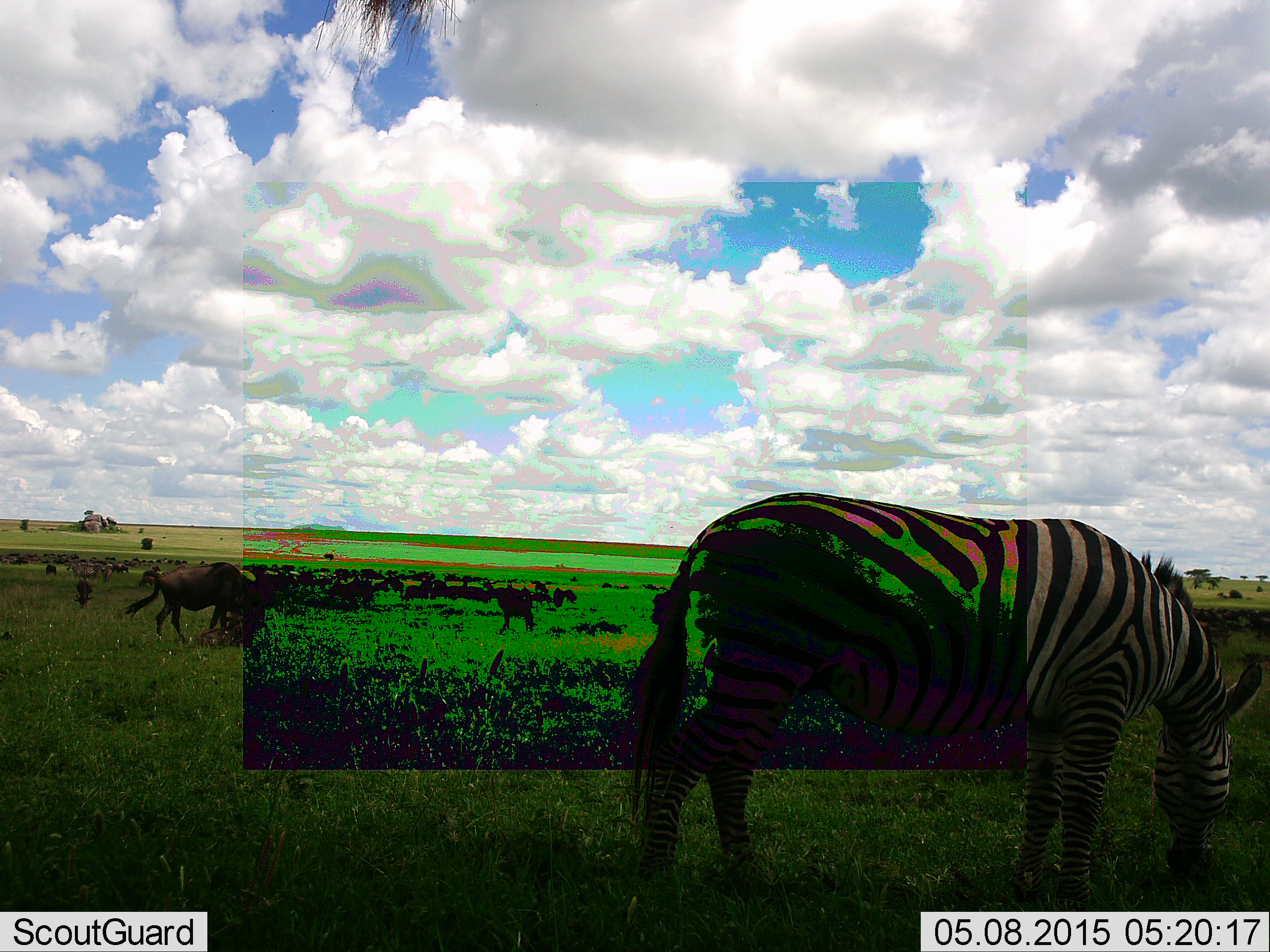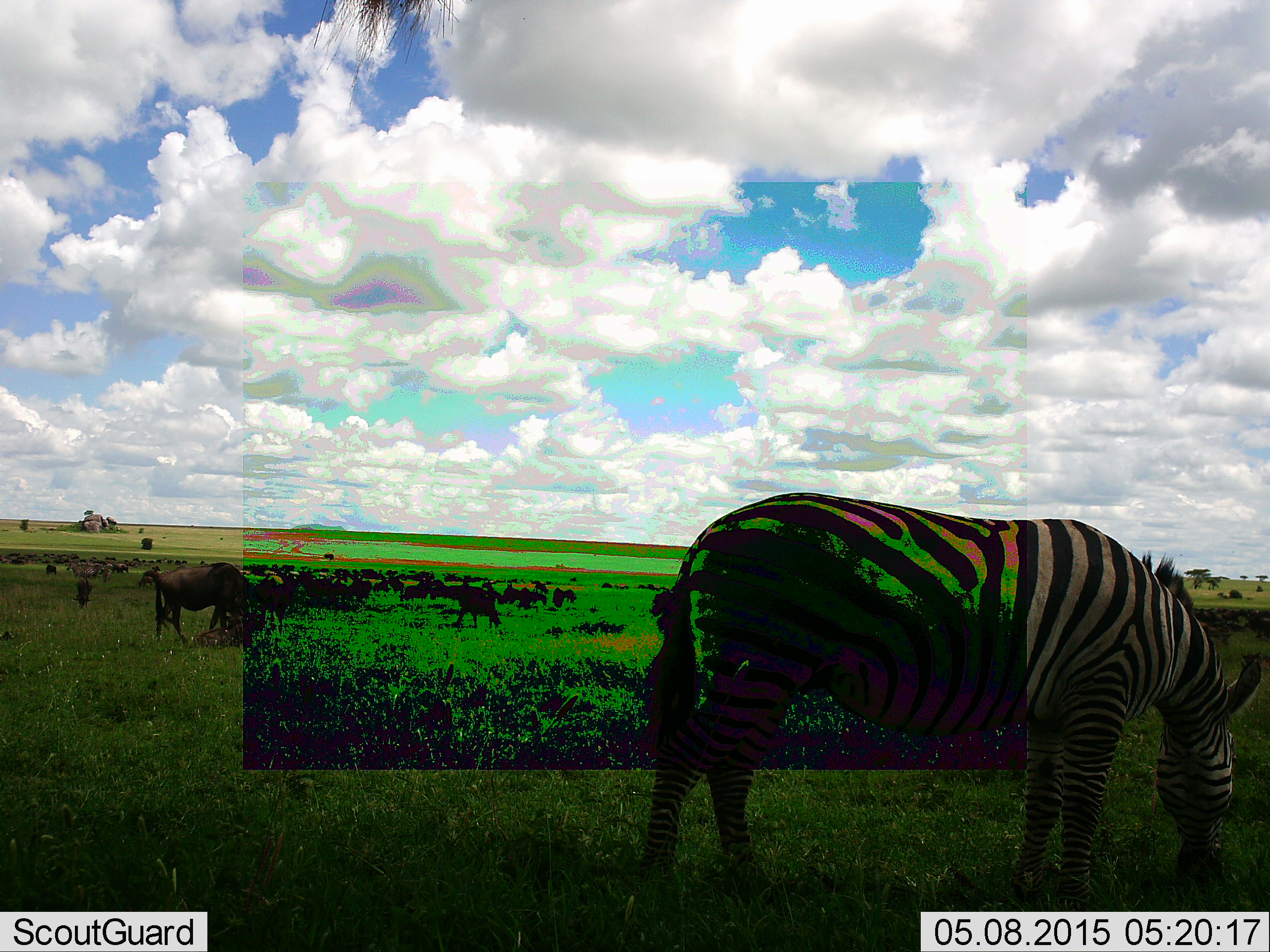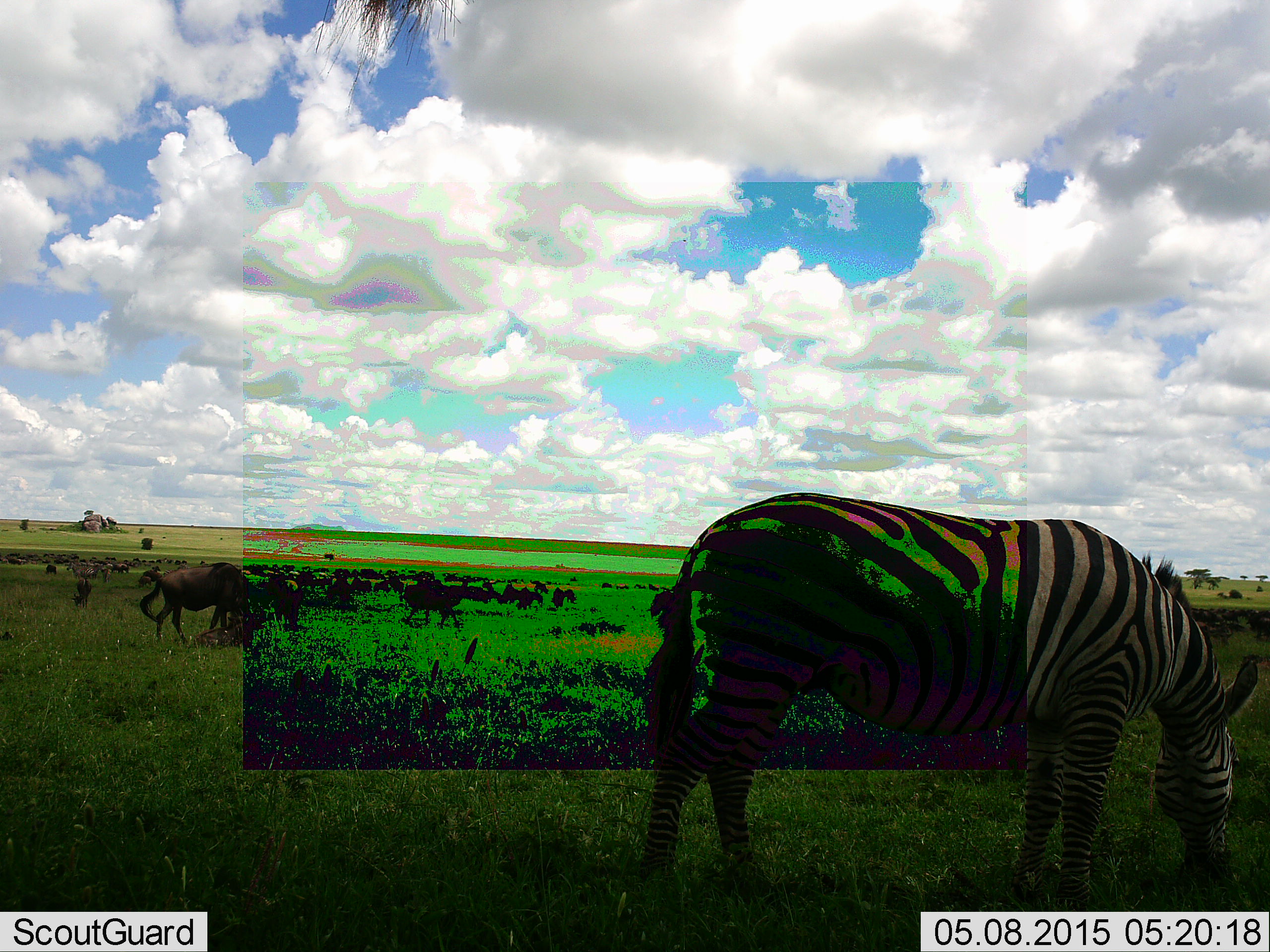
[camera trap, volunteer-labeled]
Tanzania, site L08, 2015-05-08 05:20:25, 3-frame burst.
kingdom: Animalia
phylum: Chordata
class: Mammalia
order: Artiodactyla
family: Bovidae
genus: Connochaetes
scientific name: Connochaetes taurinus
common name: blue wildebeest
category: wildebeest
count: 11-50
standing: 40%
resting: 10%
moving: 40%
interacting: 0%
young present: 0%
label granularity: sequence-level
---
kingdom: Animalia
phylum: Chordata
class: Mammalia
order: Perissodactyla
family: Equidae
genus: Equus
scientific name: Equus quagga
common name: plains zebra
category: zebra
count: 1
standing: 33%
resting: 6%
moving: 0%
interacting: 0%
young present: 0%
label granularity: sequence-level